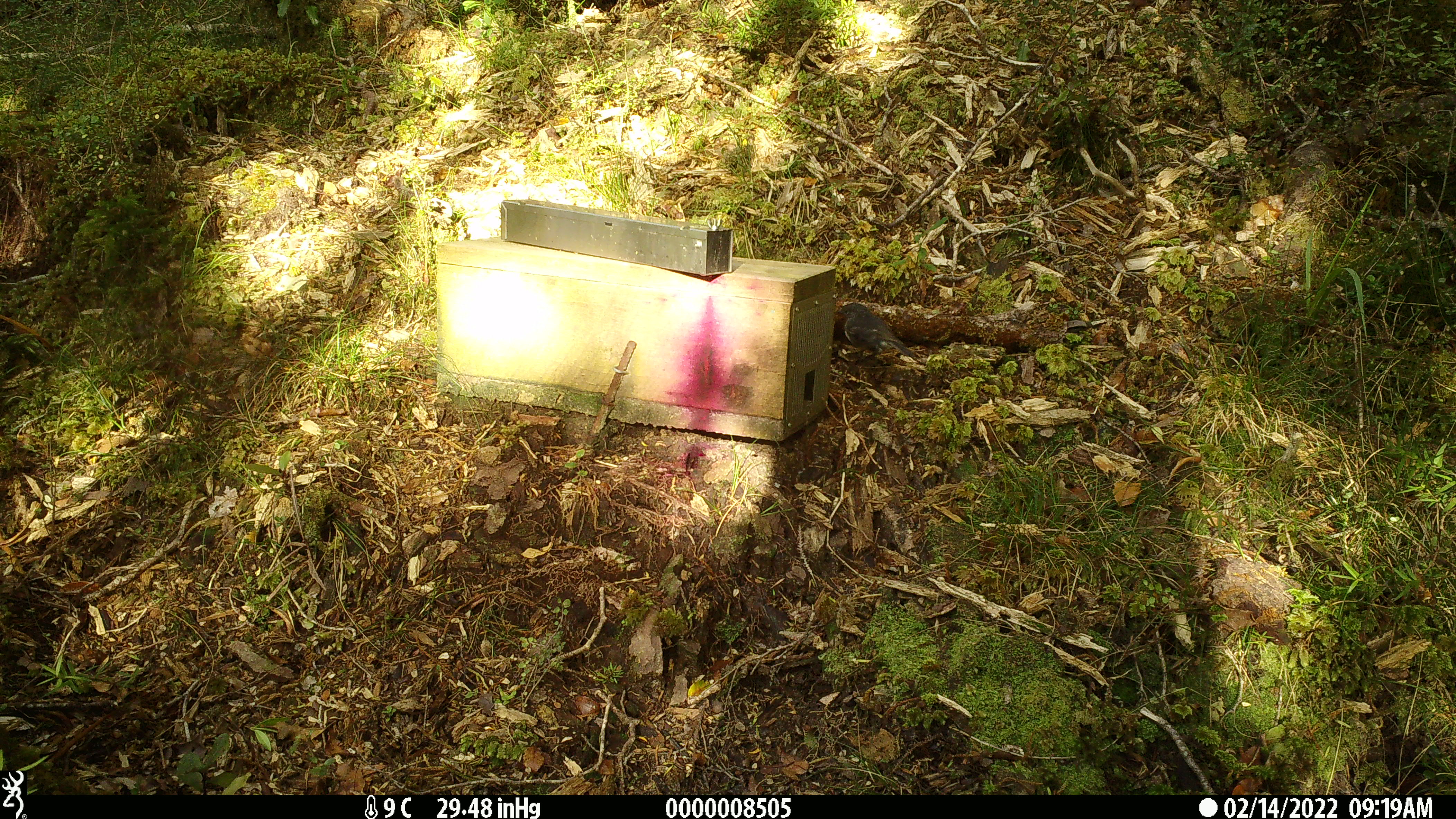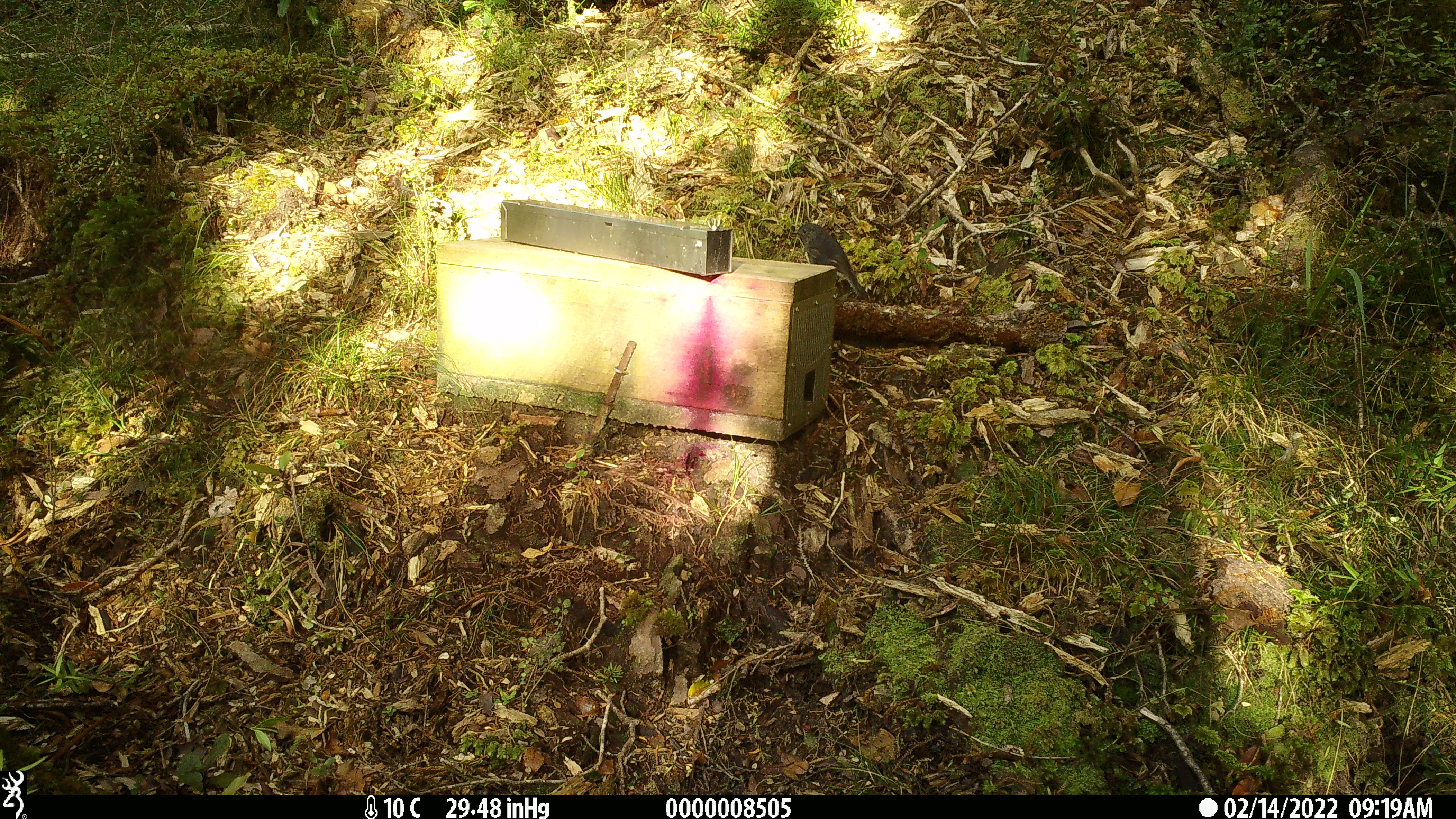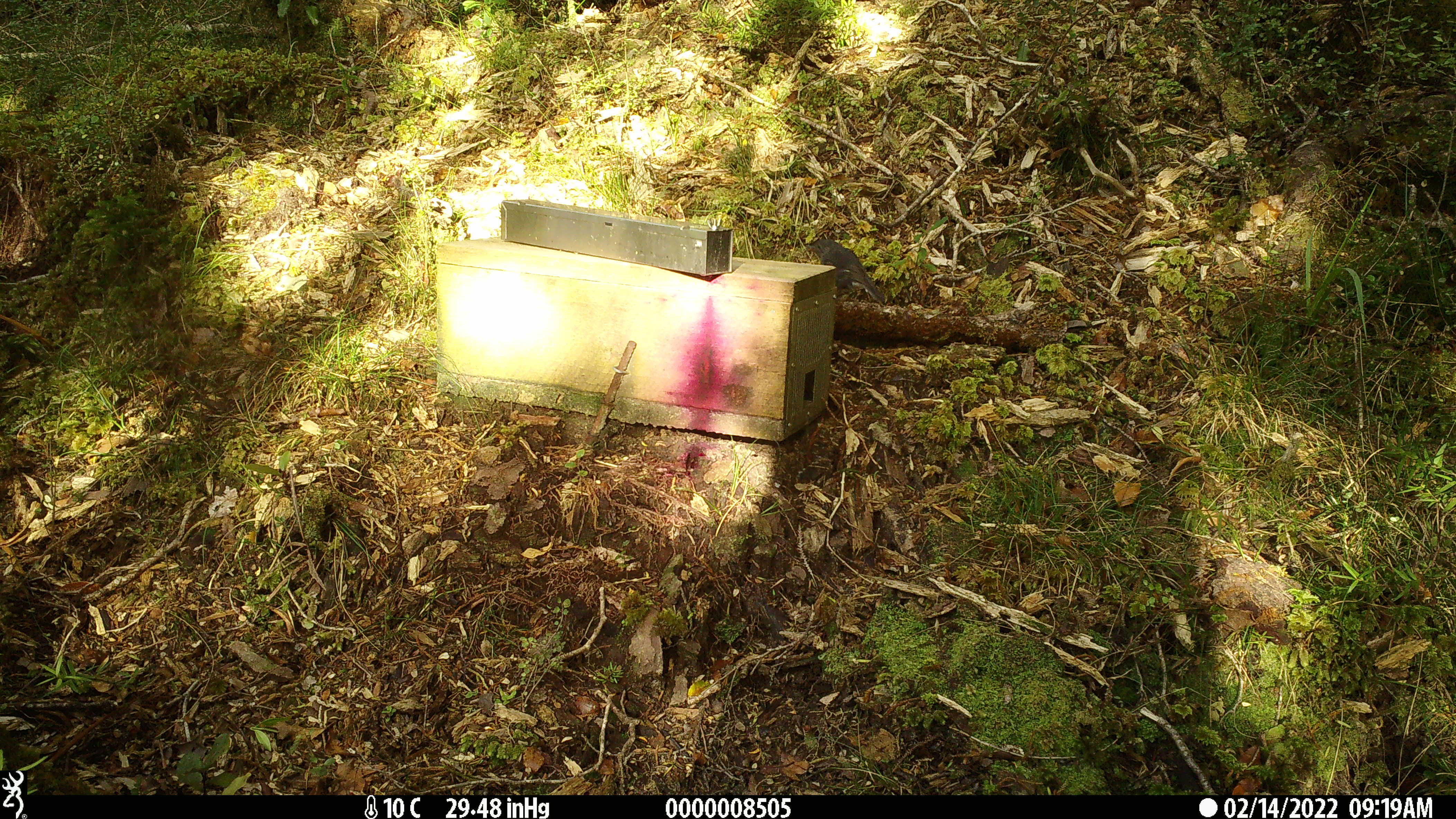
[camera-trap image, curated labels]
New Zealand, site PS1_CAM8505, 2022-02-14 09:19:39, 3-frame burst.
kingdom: Animalia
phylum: Chordata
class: Aves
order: Passeriformes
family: Petroicidae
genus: Petroica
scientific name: Petroica australis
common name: new zealand robin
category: robin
Robin (new zealand robin) (Petroica australis).